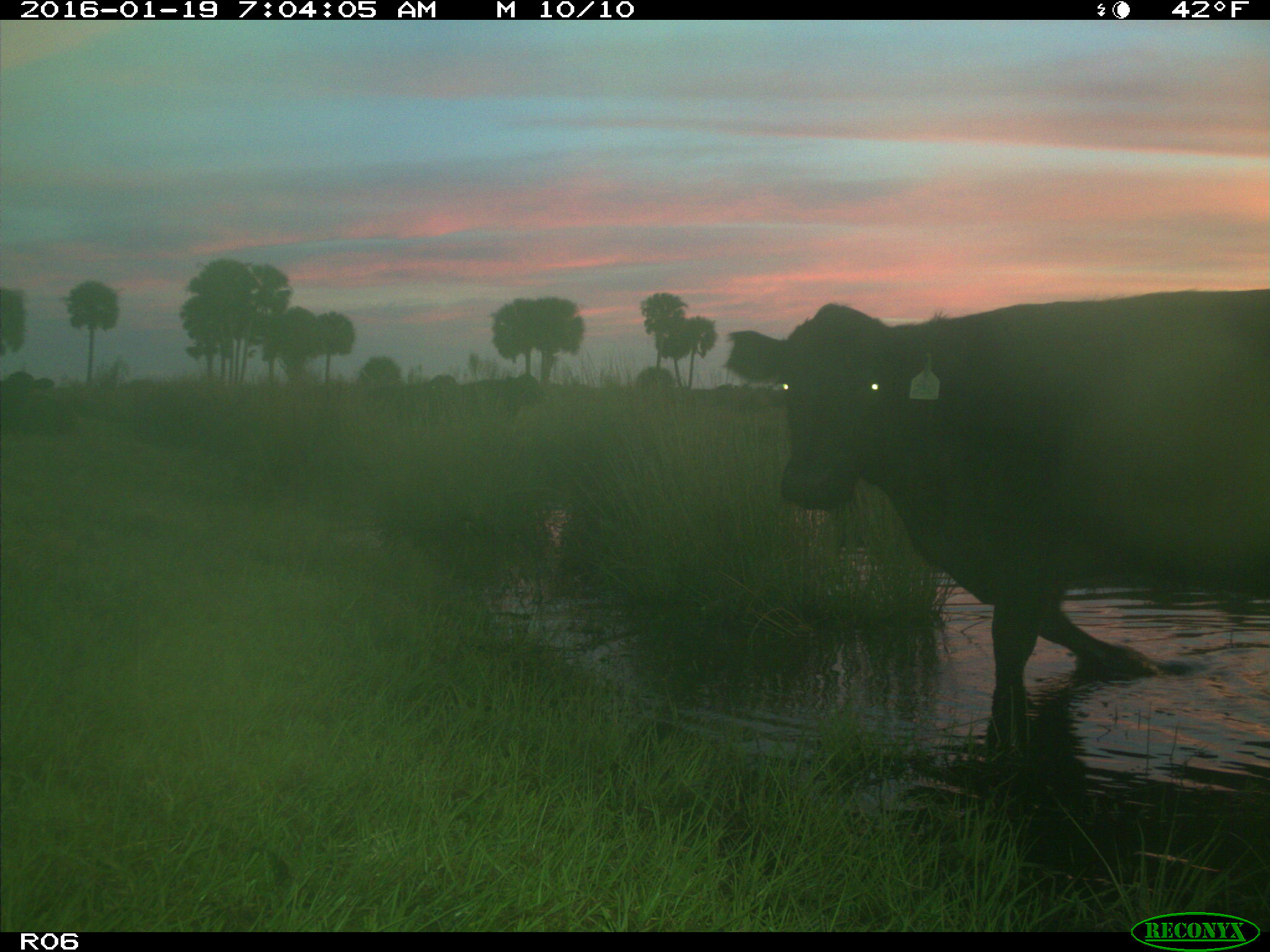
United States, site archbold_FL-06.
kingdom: Animalia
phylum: Chordata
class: Mammalia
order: Artiodactyla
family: Bovidae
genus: Bos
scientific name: Bos taurus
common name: domestic cow